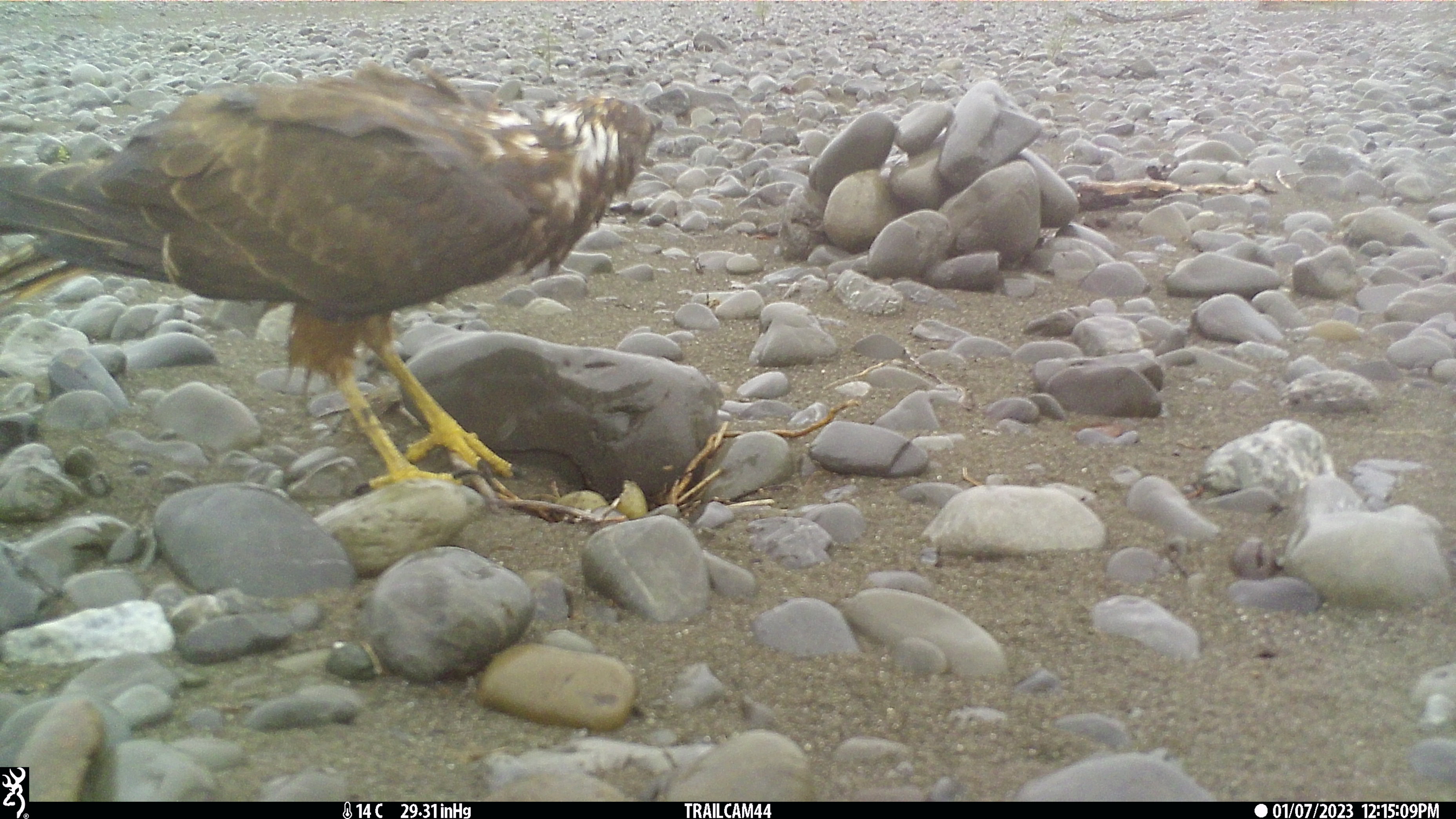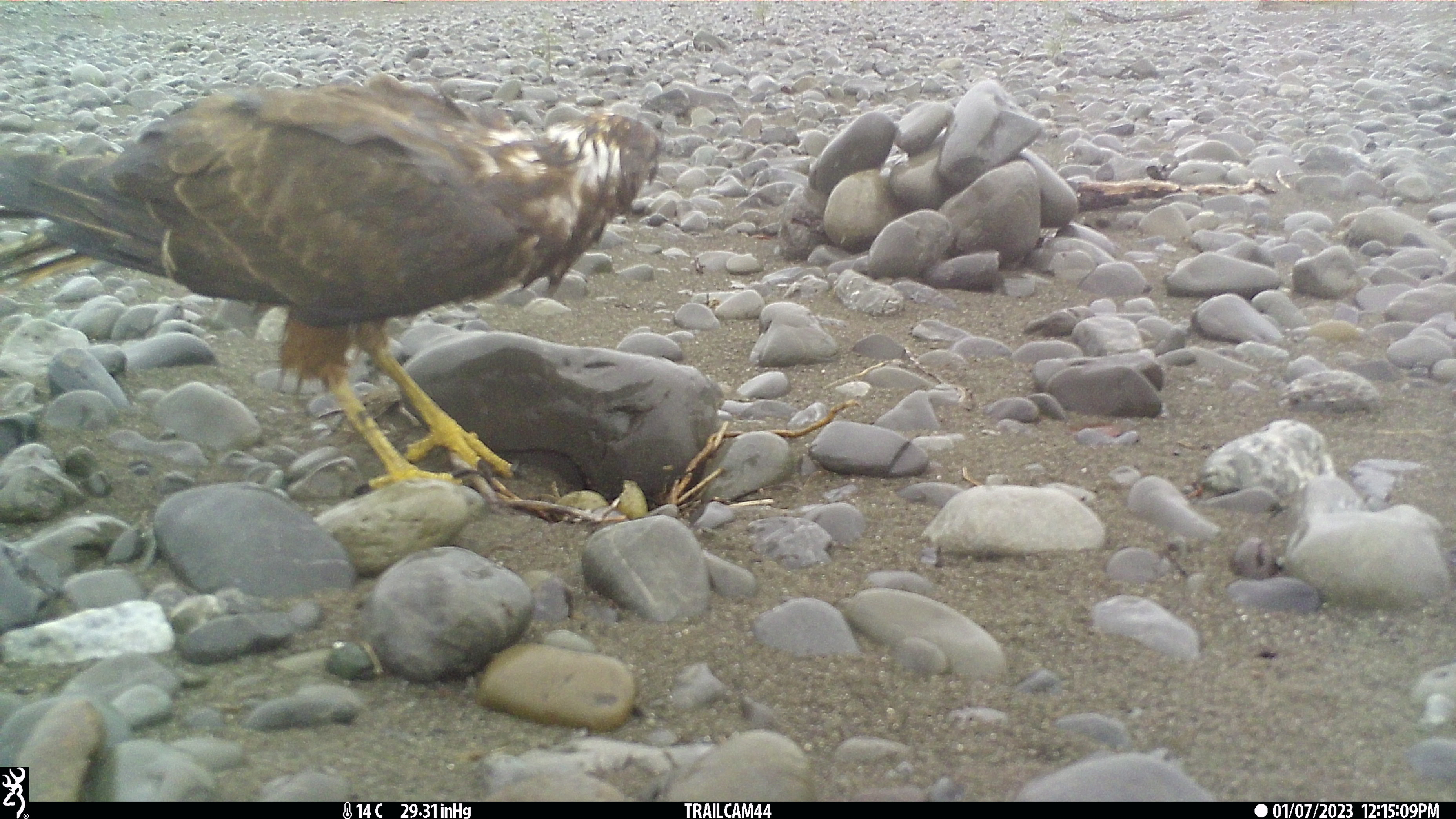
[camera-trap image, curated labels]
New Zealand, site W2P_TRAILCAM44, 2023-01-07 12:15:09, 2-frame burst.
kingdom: Animalia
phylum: Chordata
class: Aves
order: Accipitriformes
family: Accipitridae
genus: Circus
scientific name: Circus approximans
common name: swamp harrier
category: harrier